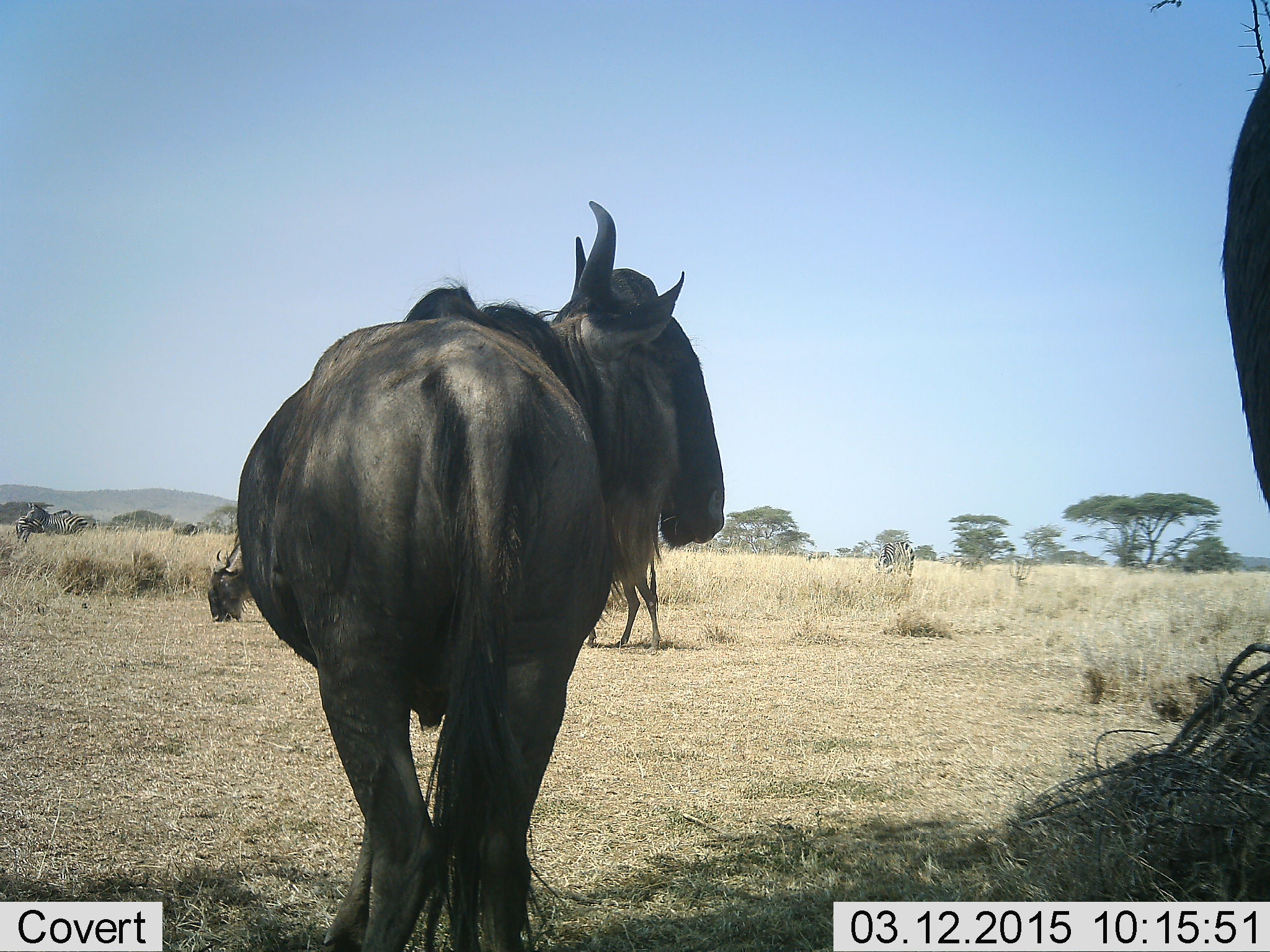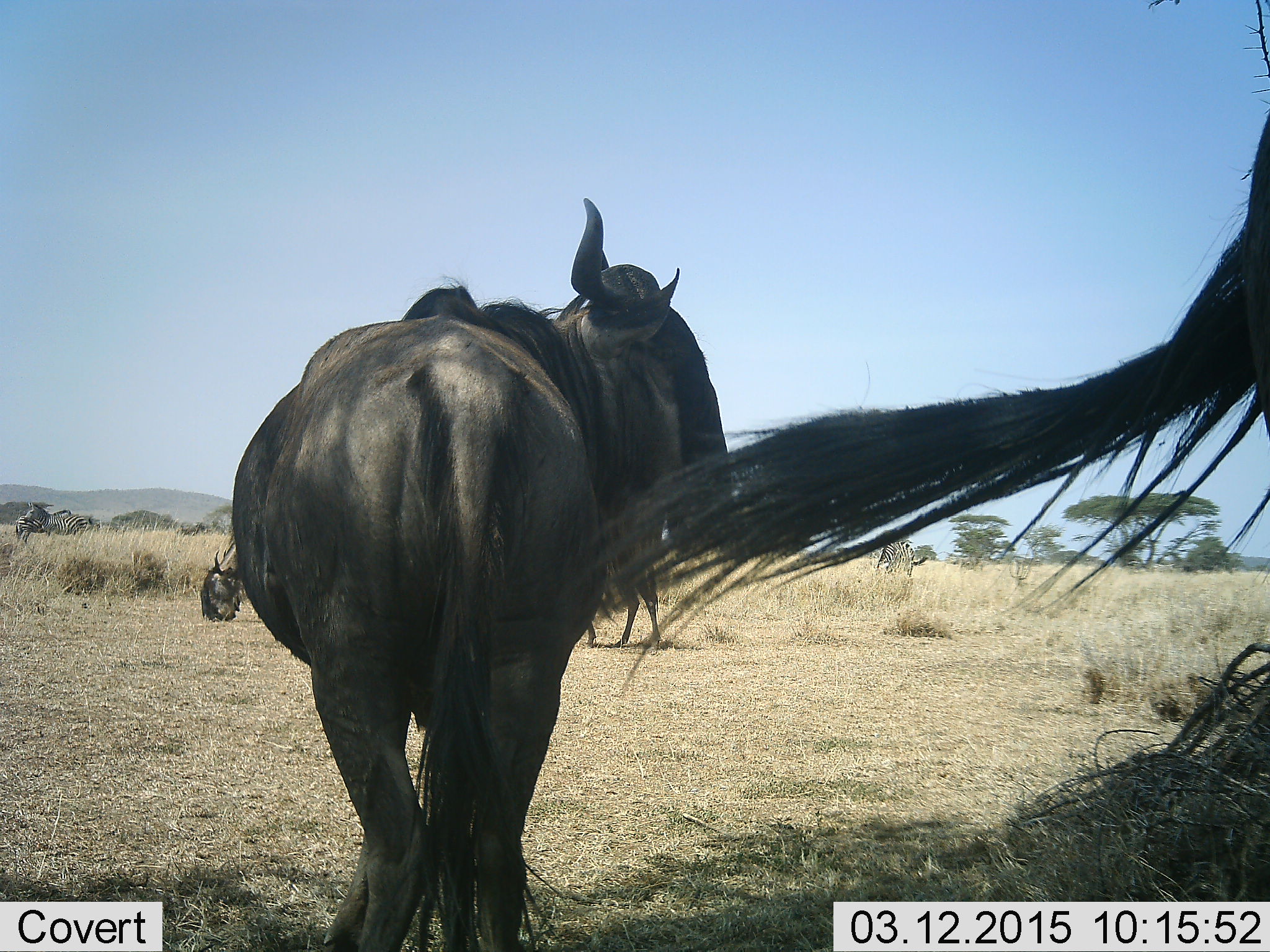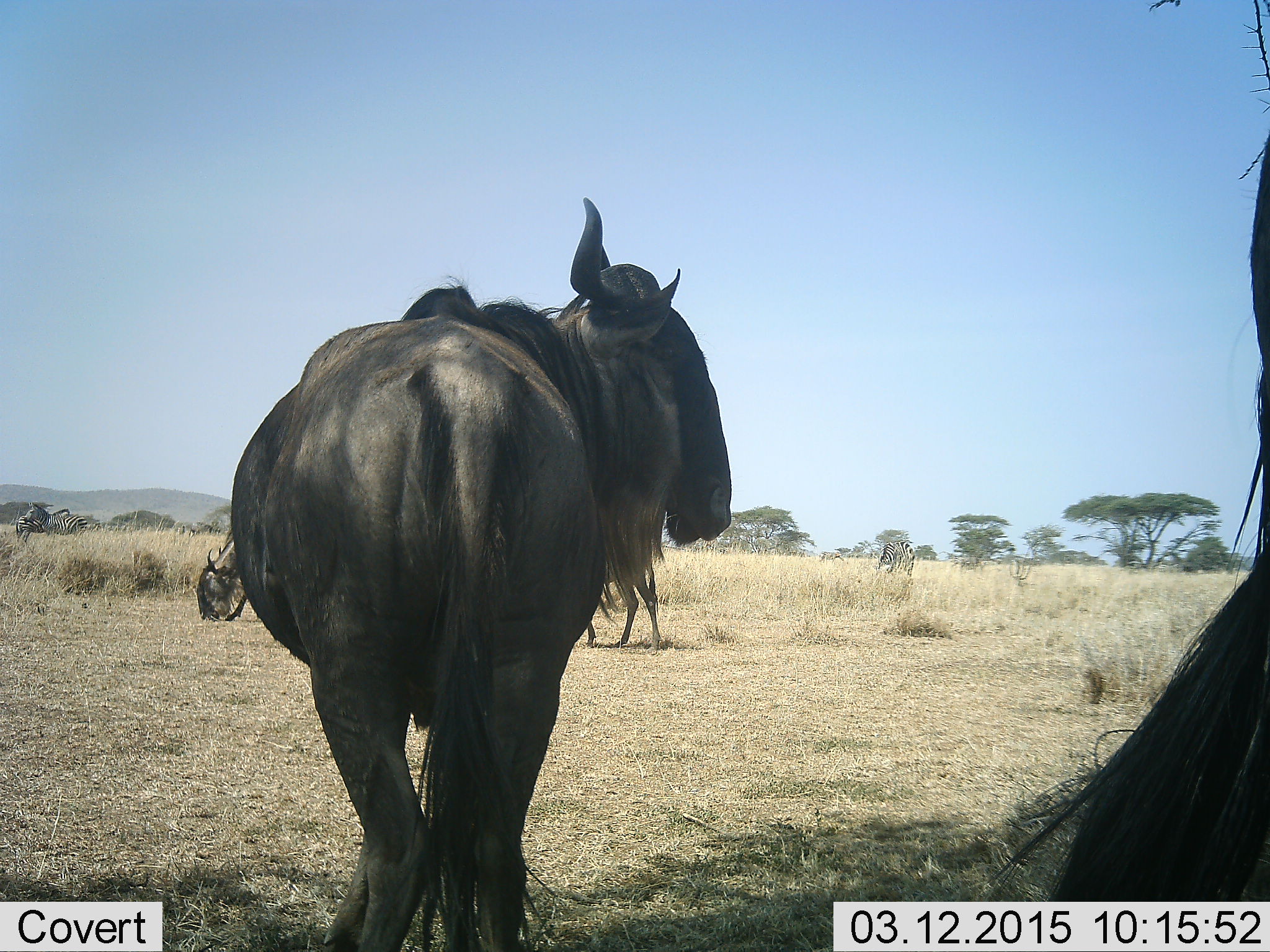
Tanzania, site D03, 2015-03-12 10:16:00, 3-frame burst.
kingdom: Animalia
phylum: Chordata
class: Mammalia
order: Artiodactyla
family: Bovidae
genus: Connochaetes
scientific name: Connochaetes taurinus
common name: blue wildebeest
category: wildebeest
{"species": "wildebeest (blue wildebeest) (Connochaetes taurinus)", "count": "4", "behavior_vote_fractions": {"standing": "71%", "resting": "7%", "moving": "36%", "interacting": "0%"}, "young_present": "7%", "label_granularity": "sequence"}